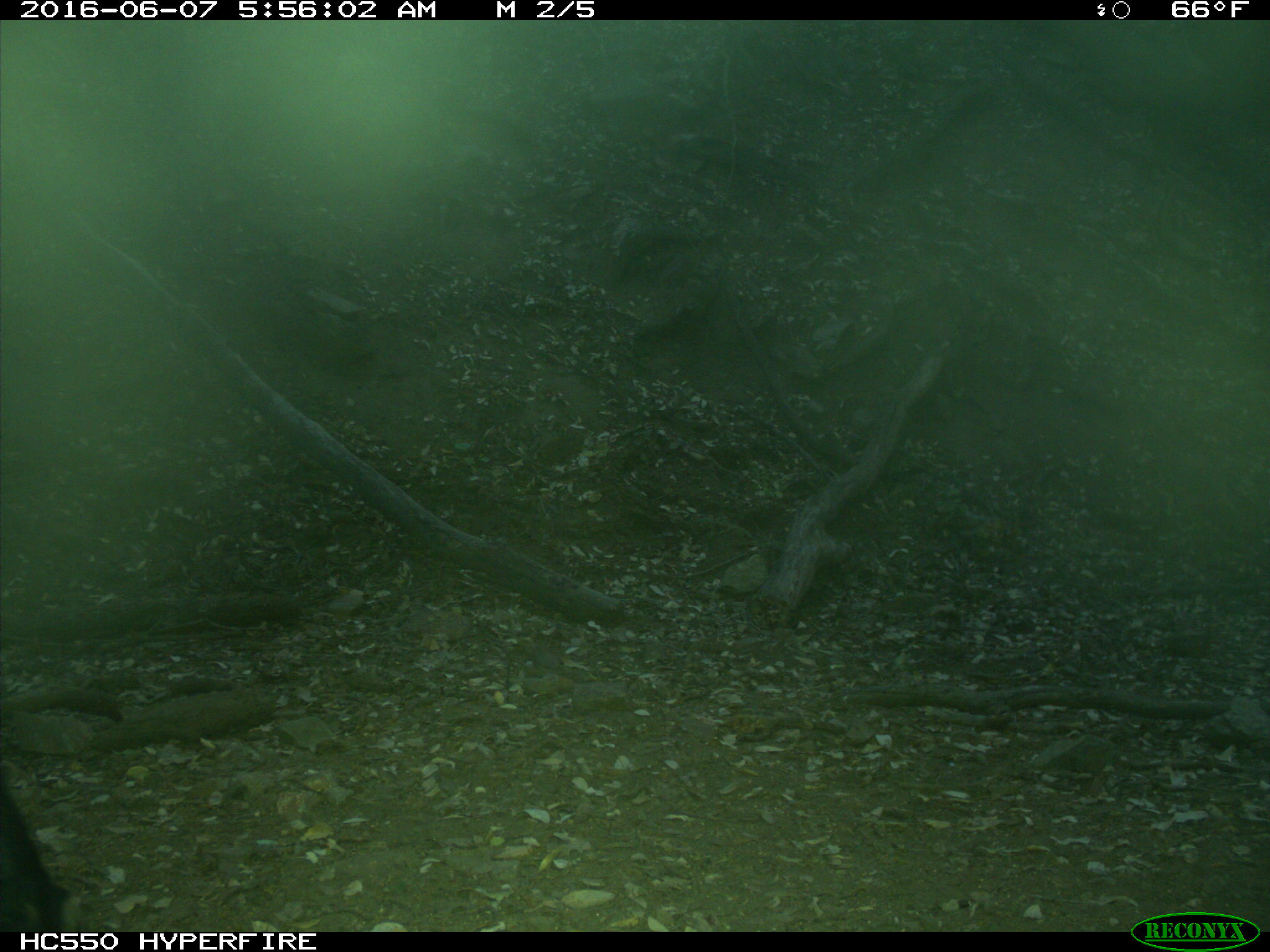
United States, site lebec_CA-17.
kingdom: Animalia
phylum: Chordata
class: Mammalia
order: Artiodactyla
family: Bovidae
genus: Bos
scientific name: Bos taurus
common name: domestic cow